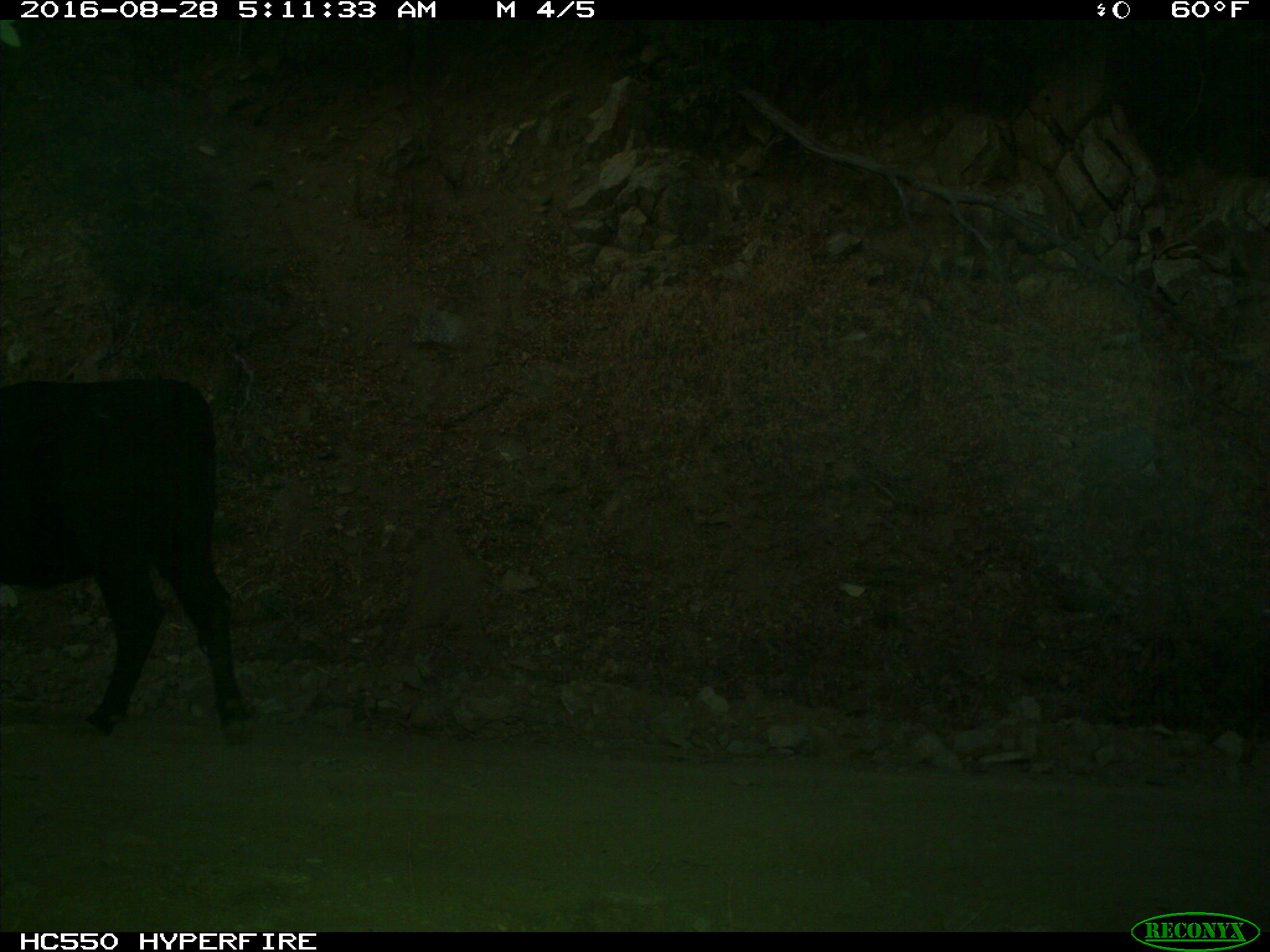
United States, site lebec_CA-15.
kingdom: Animalia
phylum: Chordata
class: Mammalia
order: Artiodactyla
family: Bovidae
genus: Bos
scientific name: Bos taurus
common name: domestic cow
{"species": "Bos taurus (domestic cow)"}